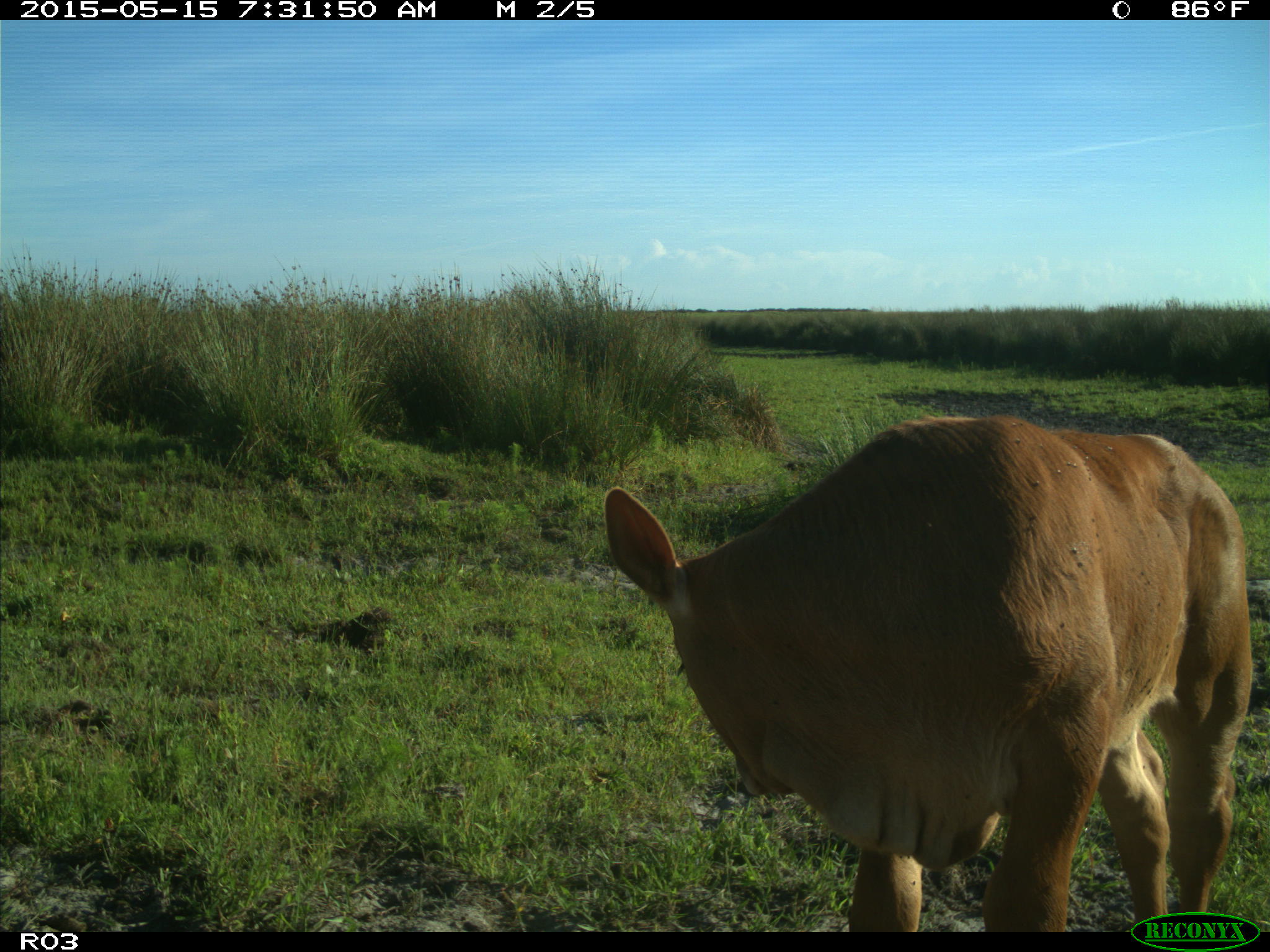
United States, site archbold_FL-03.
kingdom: Animalia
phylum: Chordata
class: Mammalia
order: Artiodactyla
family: Bovidae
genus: Bos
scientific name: Bos taurus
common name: domestic cow